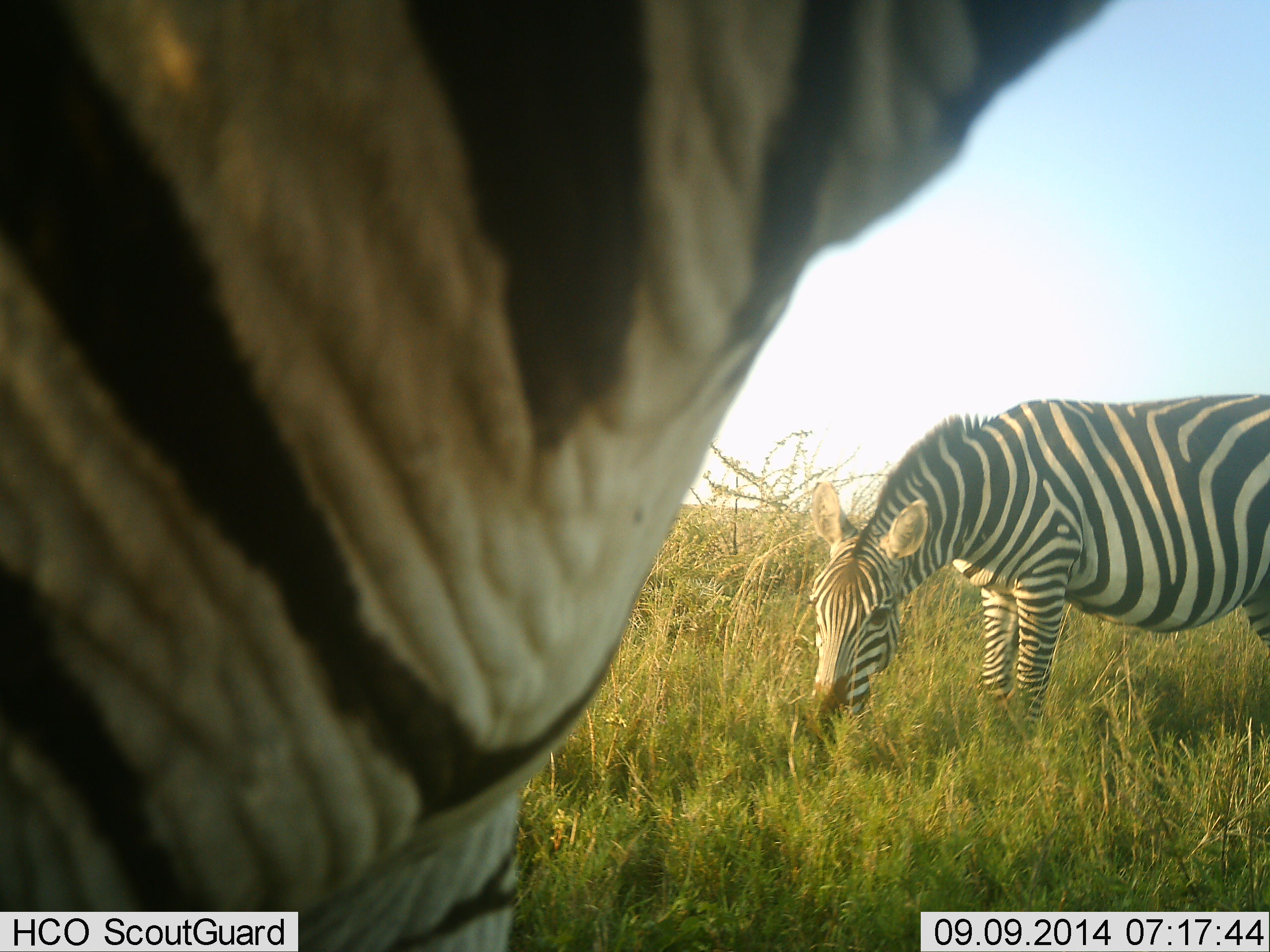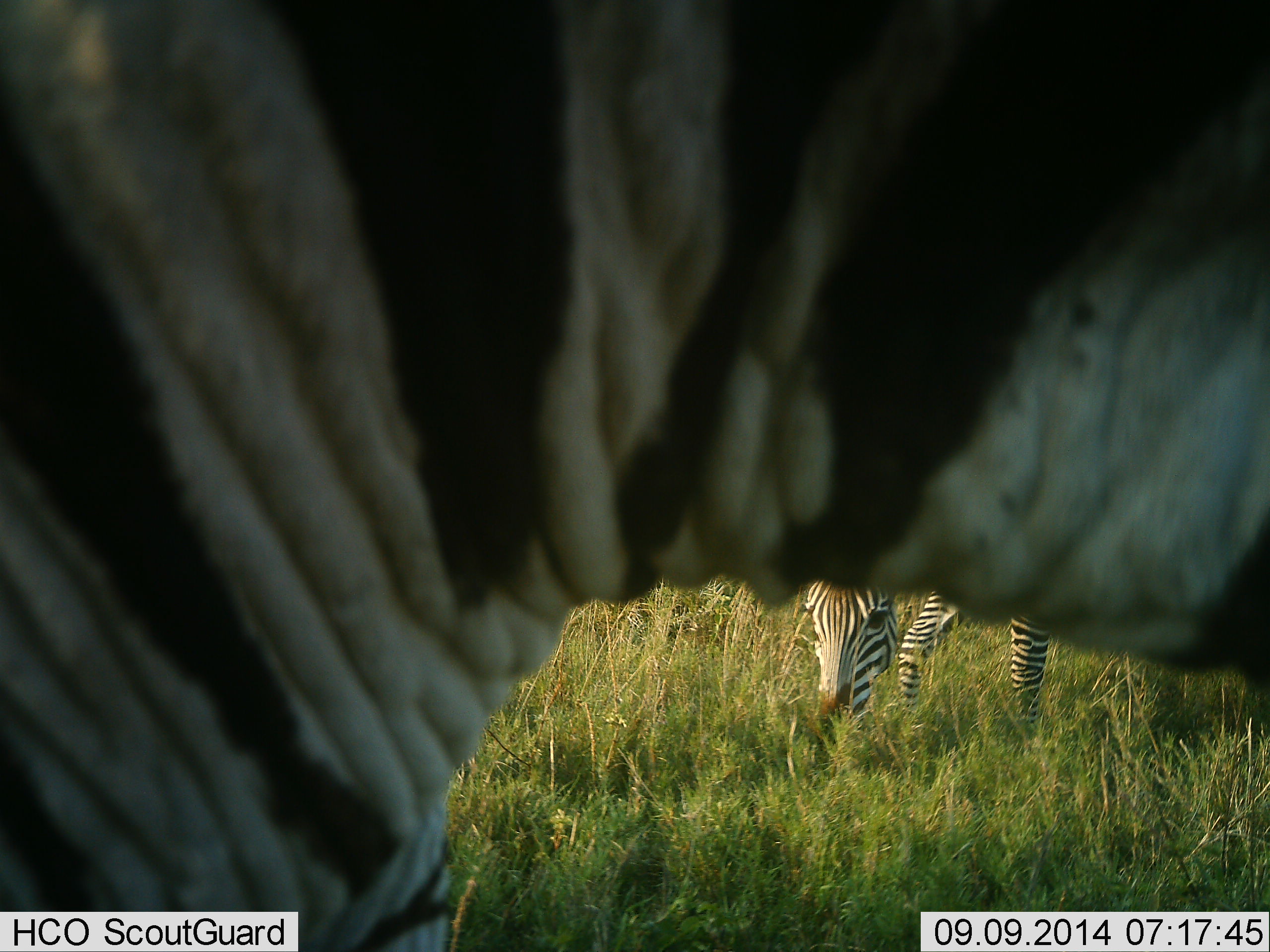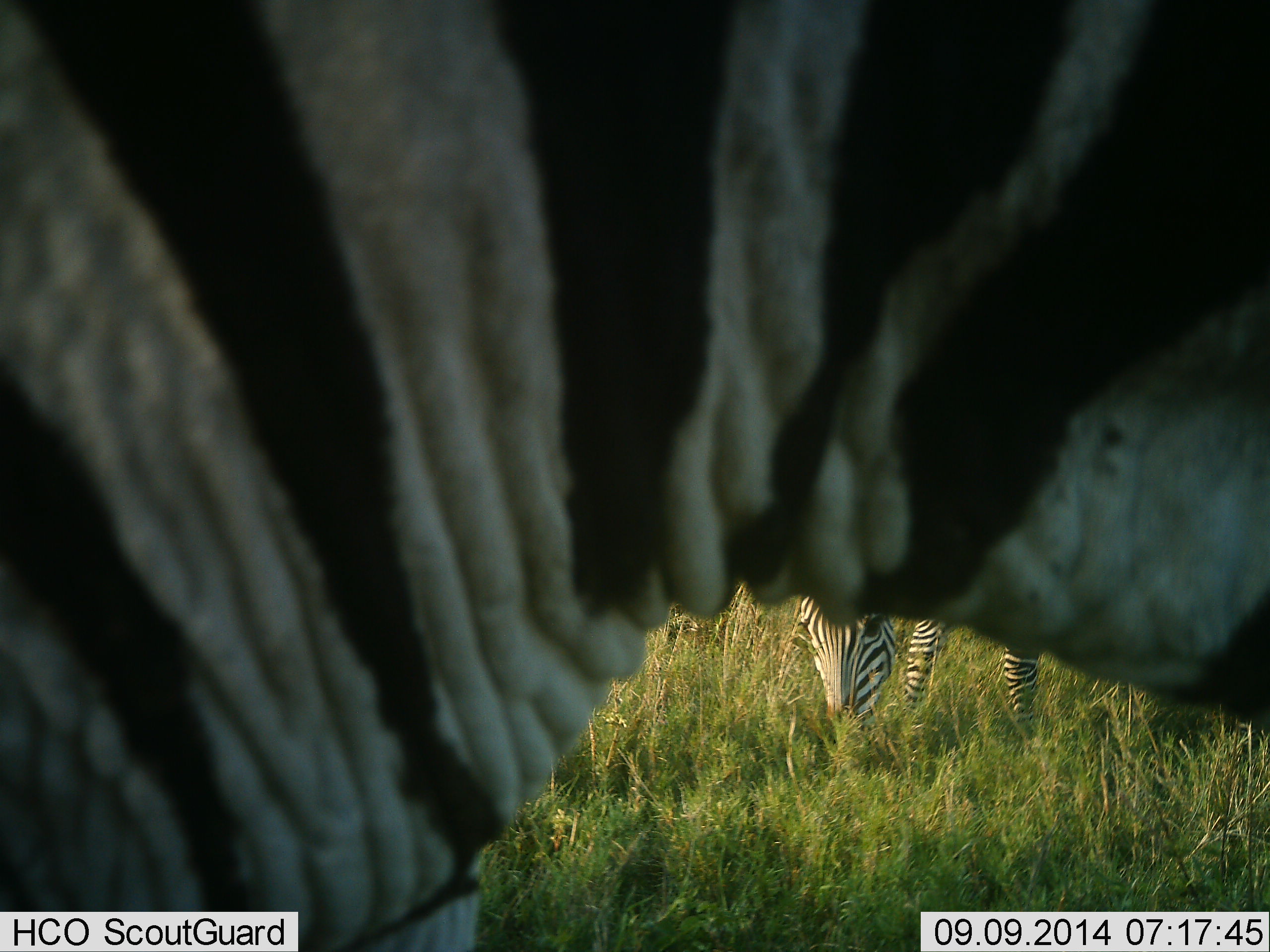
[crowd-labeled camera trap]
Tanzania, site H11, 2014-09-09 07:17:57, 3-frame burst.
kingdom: Animalia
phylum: Chordata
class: Mammalia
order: Perissodactyla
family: Equidae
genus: Equus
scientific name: Equus quagga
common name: plains zebra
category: zebra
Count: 2.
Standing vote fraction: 80%.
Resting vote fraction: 10%.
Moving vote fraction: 0%.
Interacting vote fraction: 0%.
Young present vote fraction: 0%.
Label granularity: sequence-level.